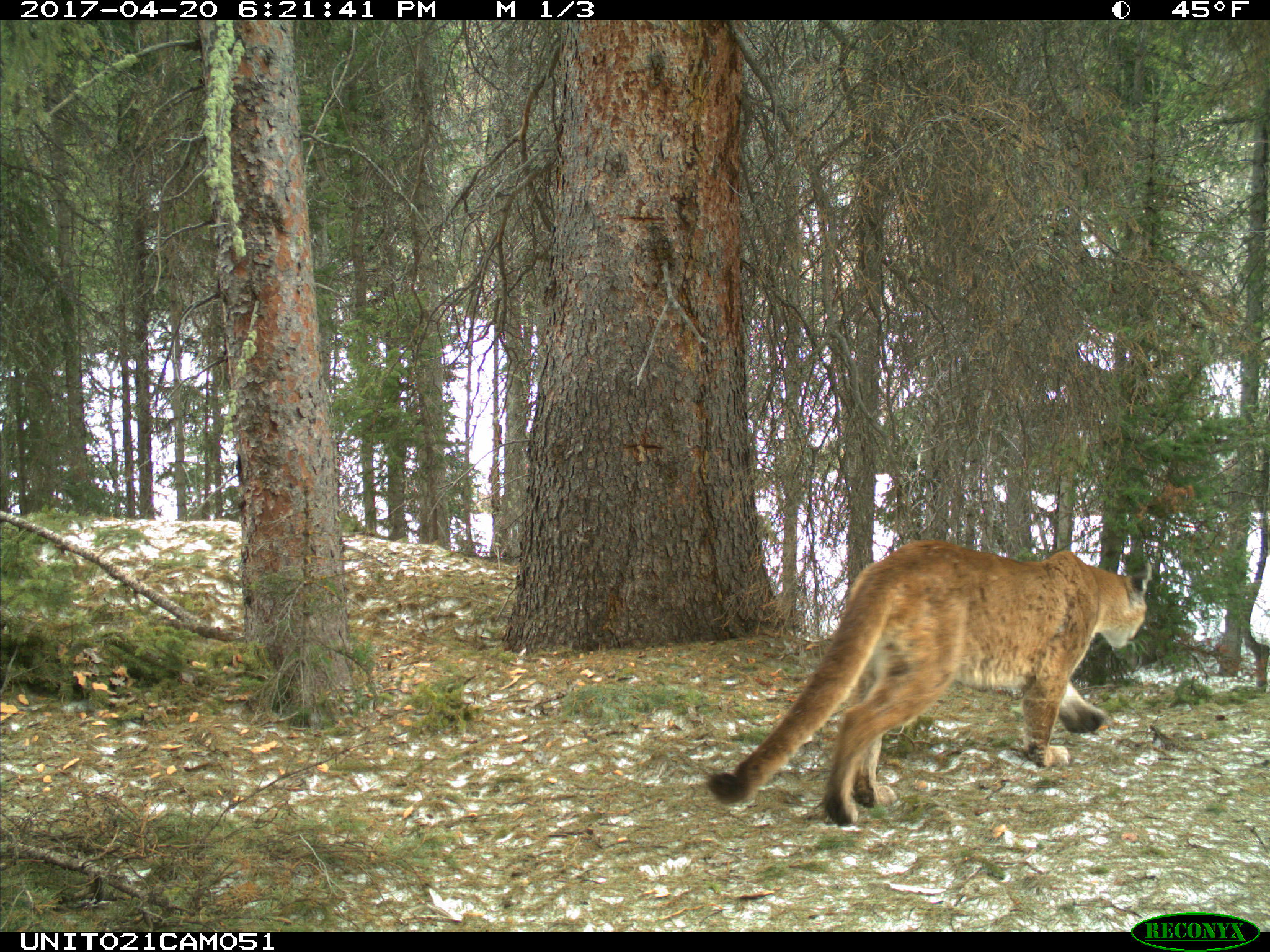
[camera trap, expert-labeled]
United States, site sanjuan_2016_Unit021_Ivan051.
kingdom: Animalia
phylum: Chordata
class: Mammalia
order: Carnivora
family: Felidae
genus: Puma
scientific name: Puma concolor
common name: mountain lion